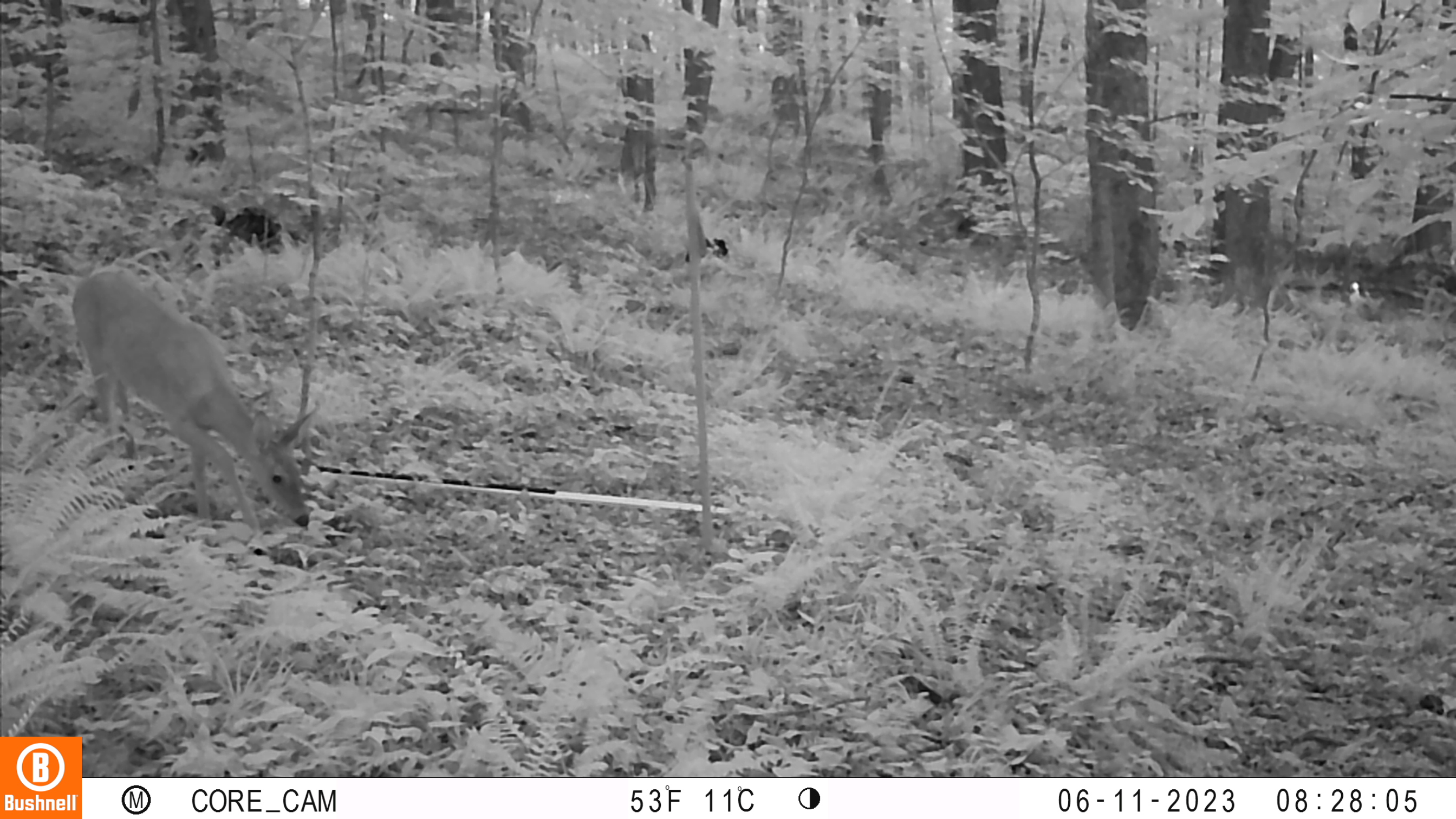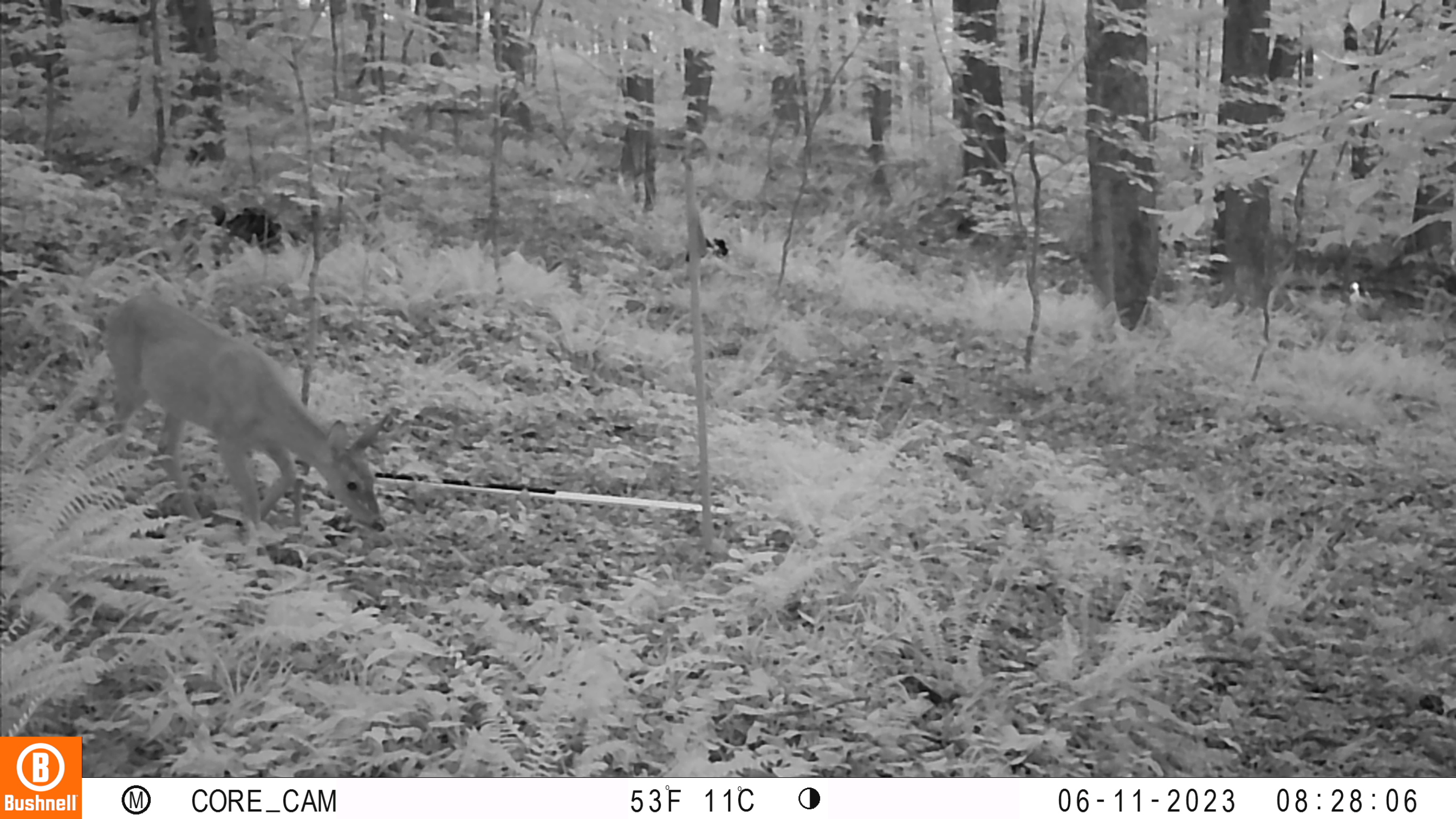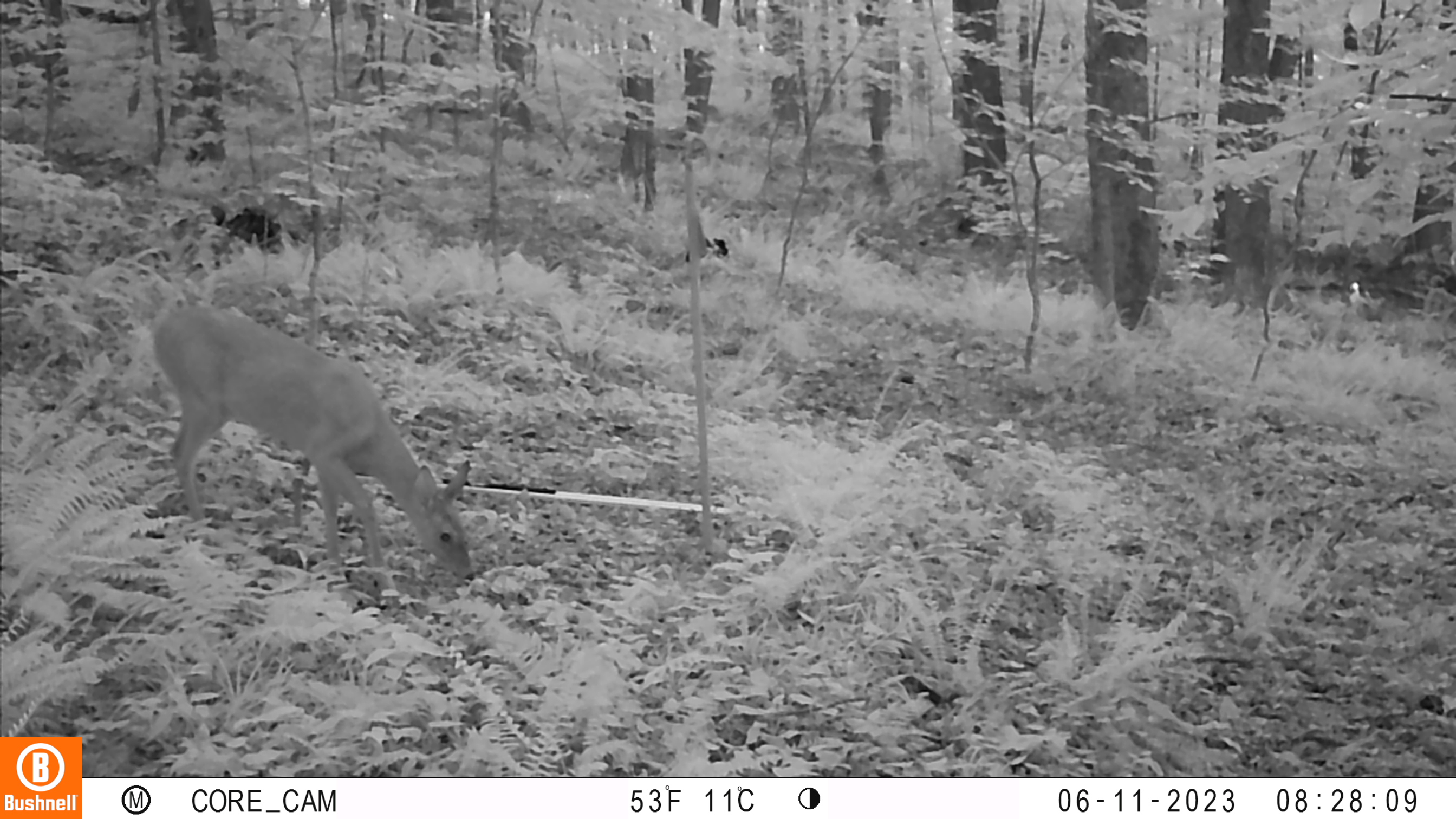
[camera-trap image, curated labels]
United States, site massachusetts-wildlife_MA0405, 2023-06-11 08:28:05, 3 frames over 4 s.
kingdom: Animalia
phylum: Chordata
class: Mammalia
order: Artiodactyla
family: Cervidae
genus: Odocoileus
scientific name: Odocoileus virginianus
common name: white-tailed deer